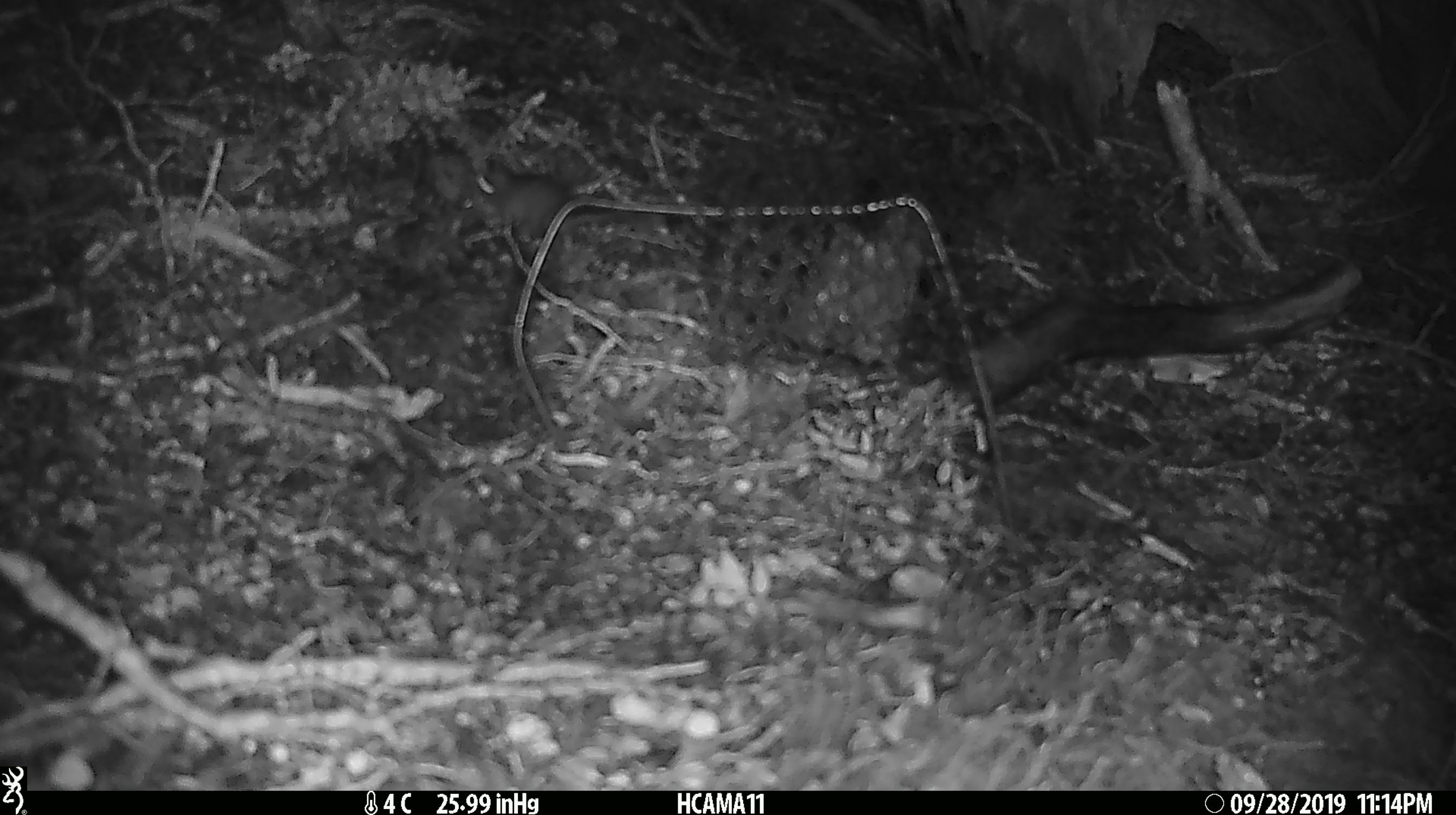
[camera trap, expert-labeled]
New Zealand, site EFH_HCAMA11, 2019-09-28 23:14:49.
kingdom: Animalia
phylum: Chordata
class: Mammalia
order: Rodentia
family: Muridae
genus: Mus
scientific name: Mus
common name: mouse